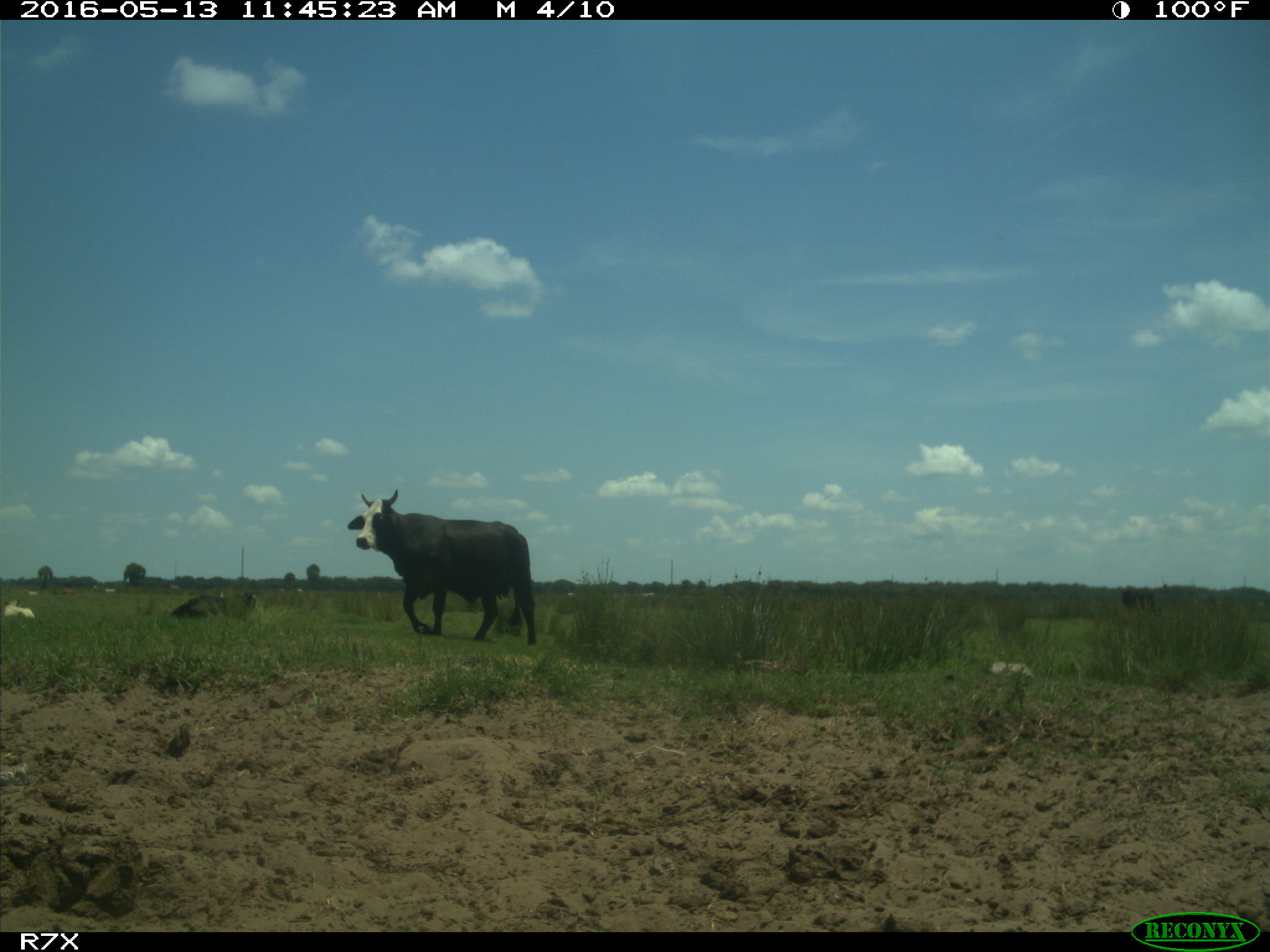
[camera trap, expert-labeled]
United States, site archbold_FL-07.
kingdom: Animalia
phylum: Chordata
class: Mammalia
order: Artiodactyla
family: Bovidae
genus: Bos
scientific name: Bos taurus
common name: domestic cow